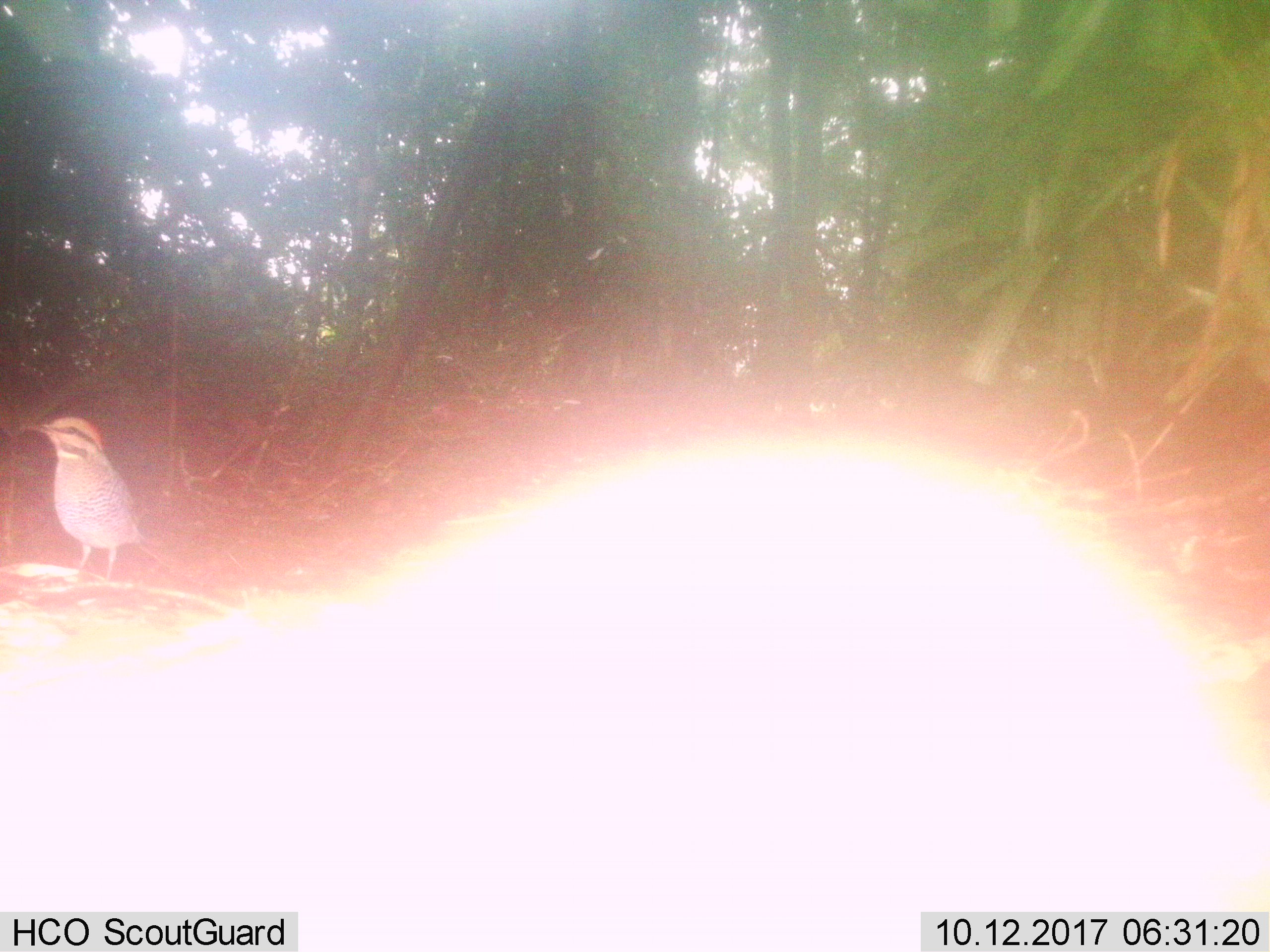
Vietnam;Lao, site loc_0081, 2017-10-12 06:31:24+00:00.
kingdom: Animalia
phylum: Chordata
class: Aves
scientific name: Aves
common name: bird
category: unidentified bird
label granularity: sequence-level